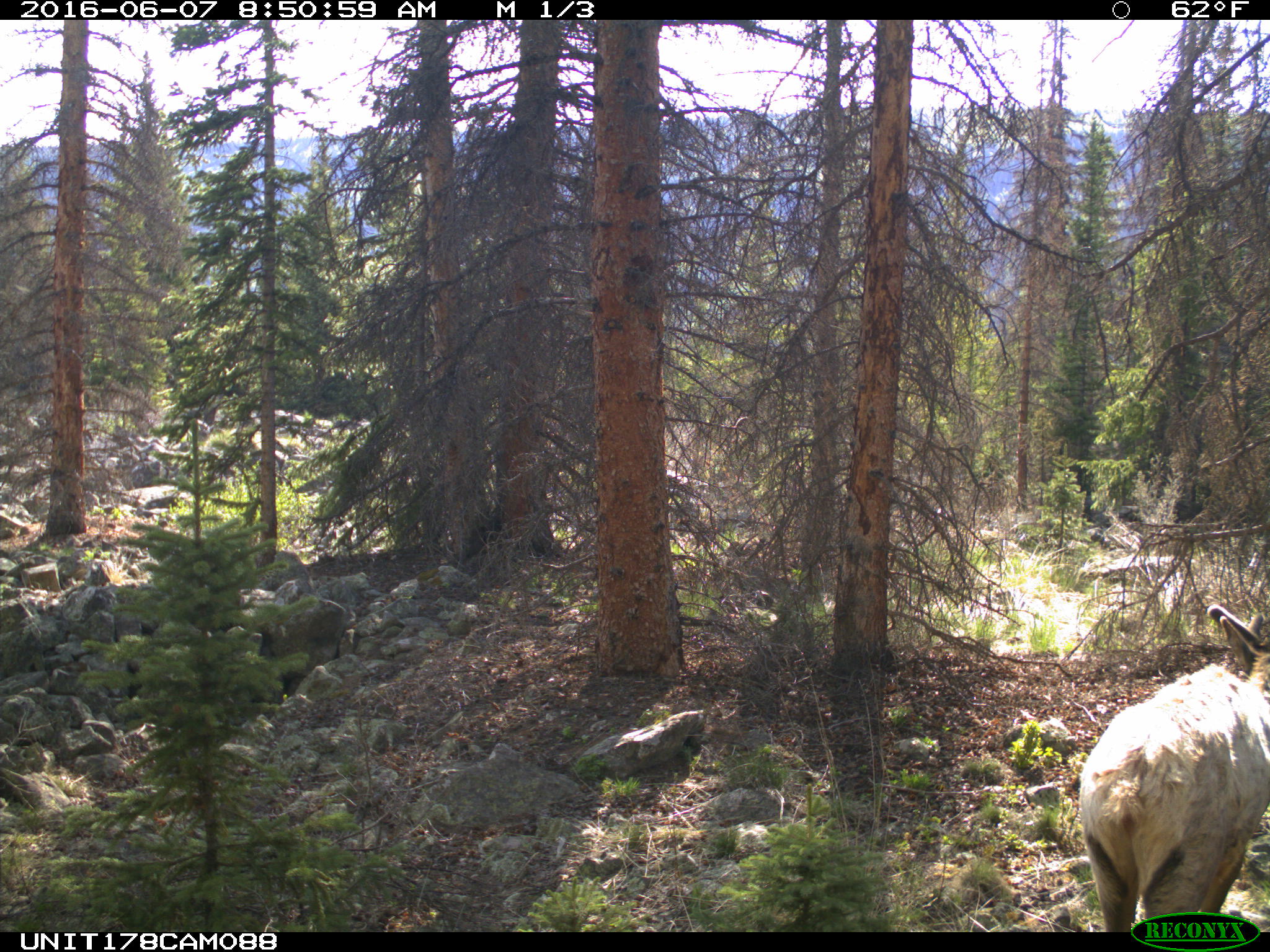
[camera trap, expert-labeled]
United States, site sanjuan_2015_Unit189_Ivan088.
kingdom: Animalia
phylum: Chordata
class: Mammalia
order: Artiodactyla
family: Cervidae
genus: Cervus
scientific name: Cervus elaphus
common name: red deer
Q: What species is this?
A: Cervus elaphus (red deer).